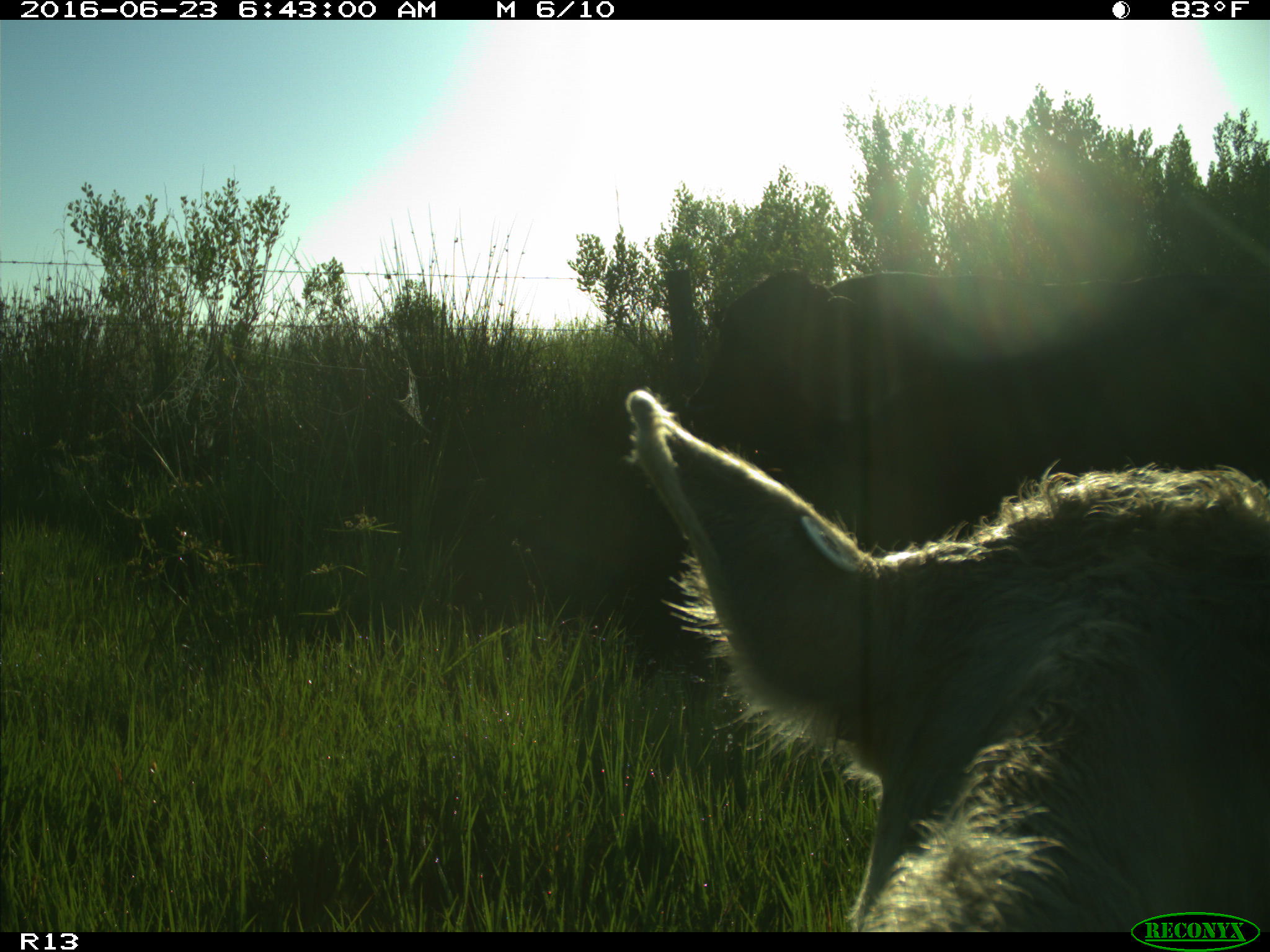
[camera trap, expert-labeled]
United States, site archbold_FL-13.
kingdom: Animalia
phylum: Chordata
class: Mammalia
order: Artiodactyla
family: Bovidae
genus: Bos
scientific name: Bos taurus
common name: domestic cow